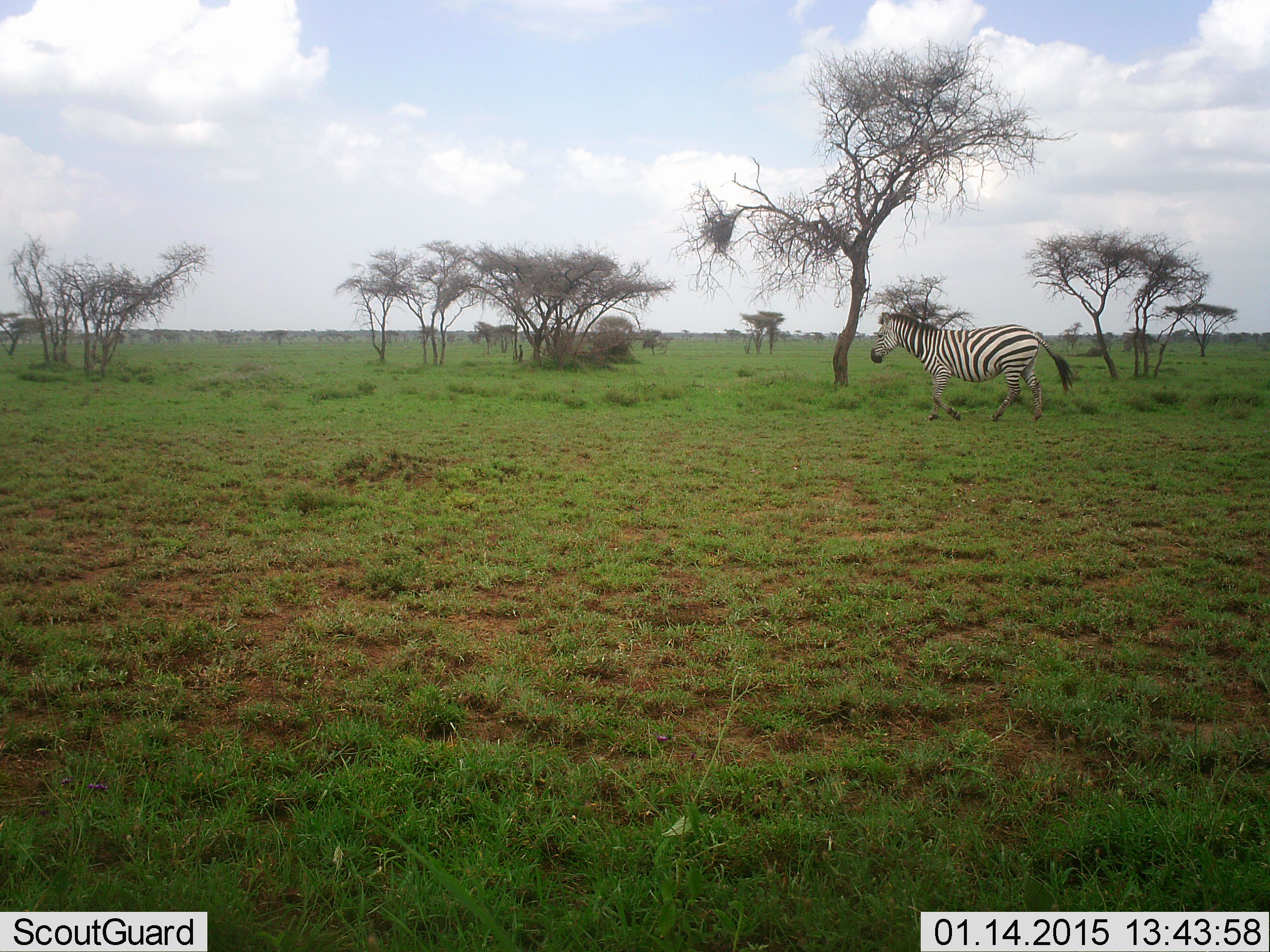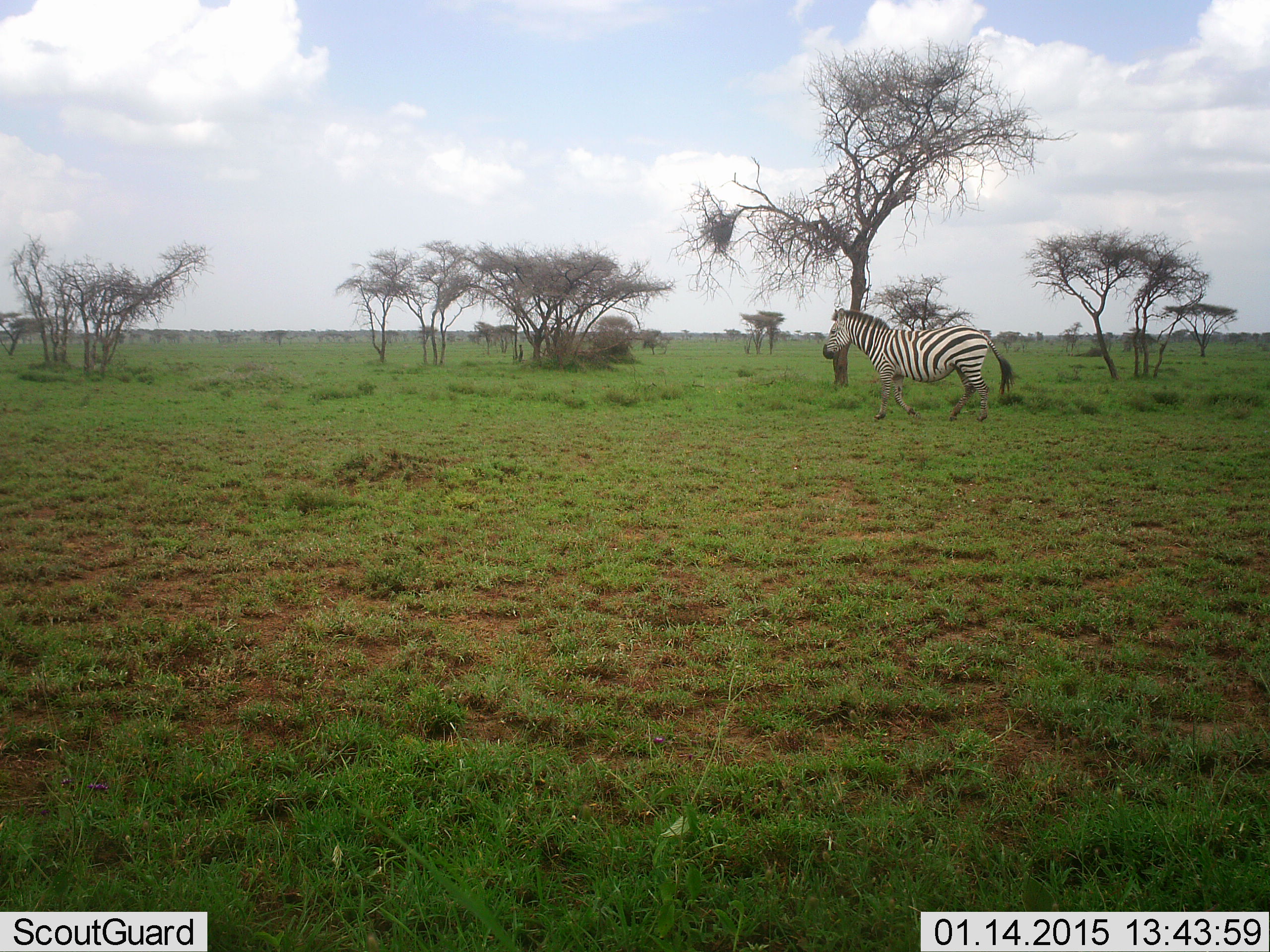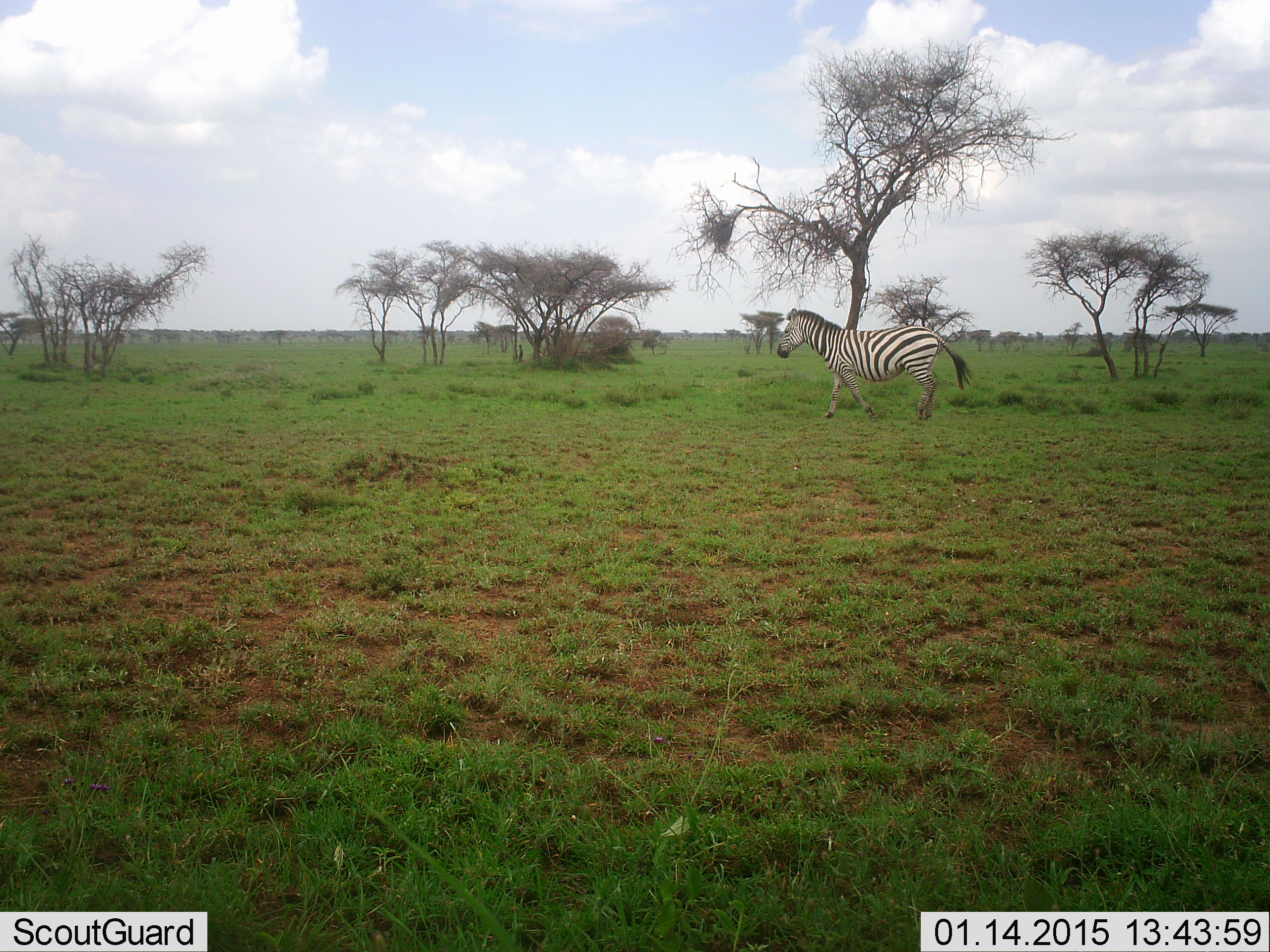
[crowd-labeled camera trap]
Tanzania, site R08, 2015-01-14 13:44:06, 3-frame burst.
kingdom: Animalia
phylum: Chordata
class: Mammalia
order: Perissodactyla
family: Equidae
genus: Equus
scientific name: Equus quagga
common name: plains zebra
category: zebra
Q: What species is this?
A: Zebra (plains zebra) (Equus quagga).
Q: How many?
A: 1.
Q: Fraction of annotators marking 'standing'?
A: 12%.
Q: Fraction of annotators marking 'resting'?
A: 0%.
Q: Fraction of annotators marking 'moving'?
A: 88%.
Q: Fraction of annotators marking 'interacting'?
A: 0%.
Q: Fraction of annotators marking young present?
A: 0%.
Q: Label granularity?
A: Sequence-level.